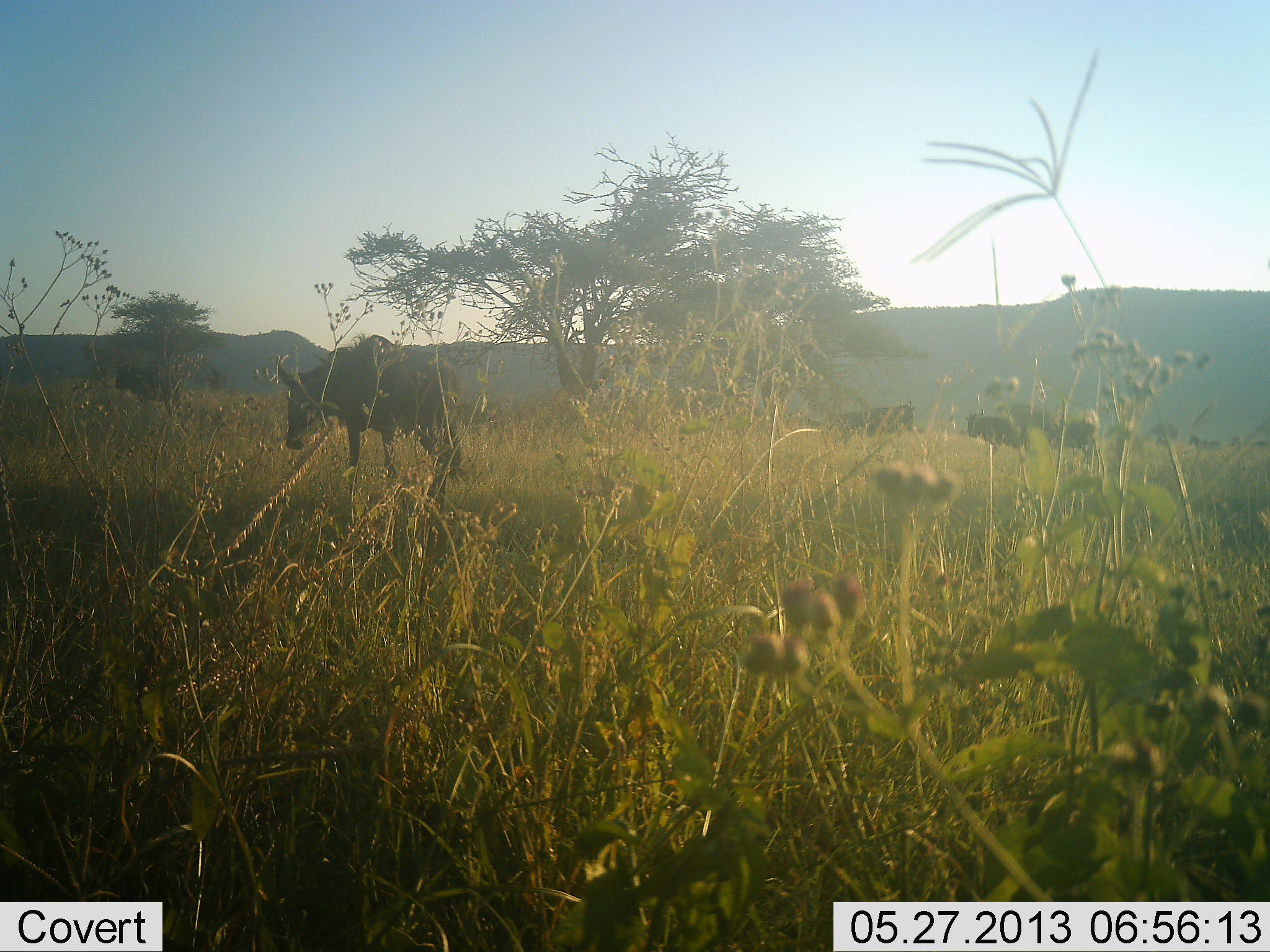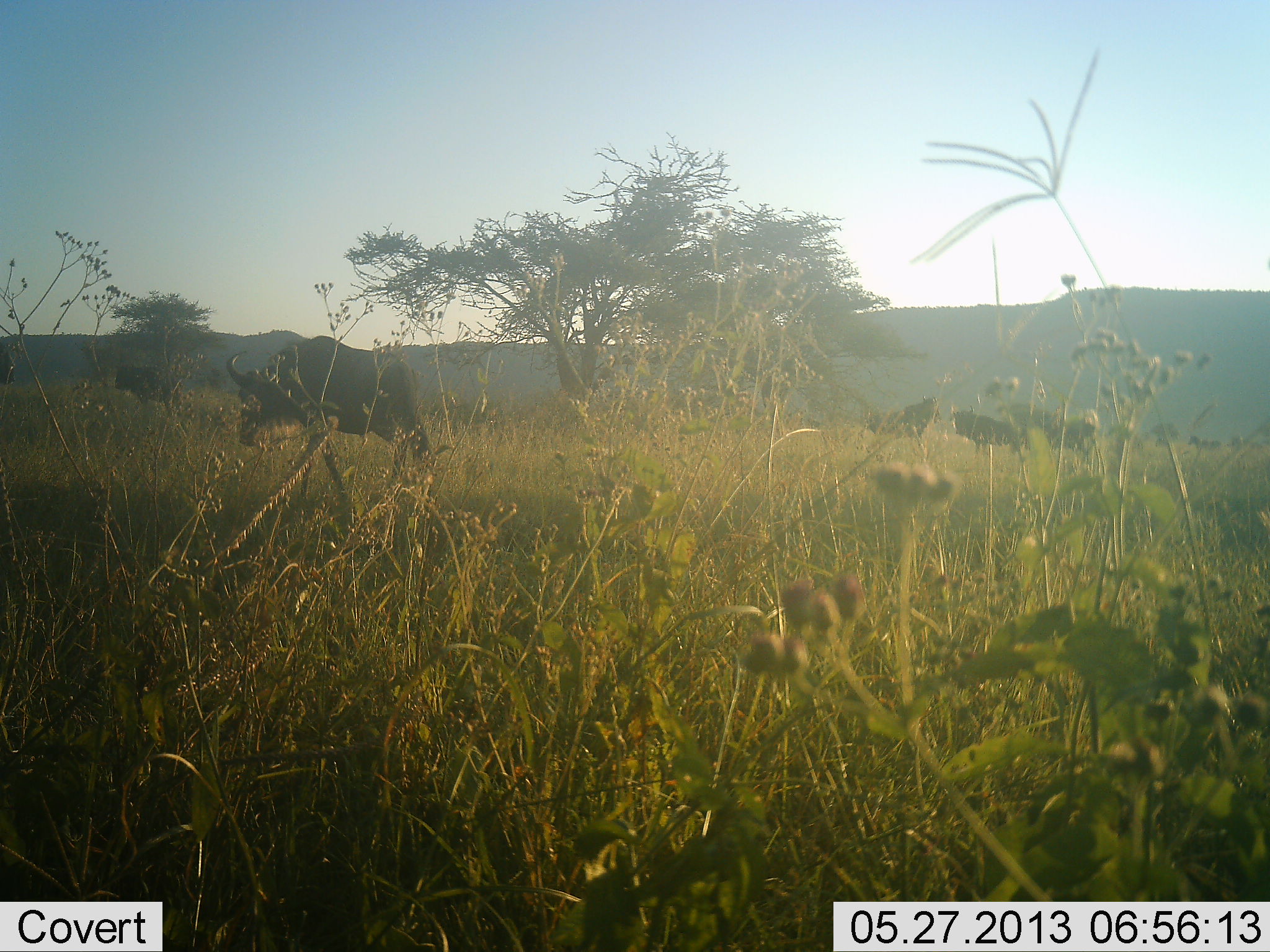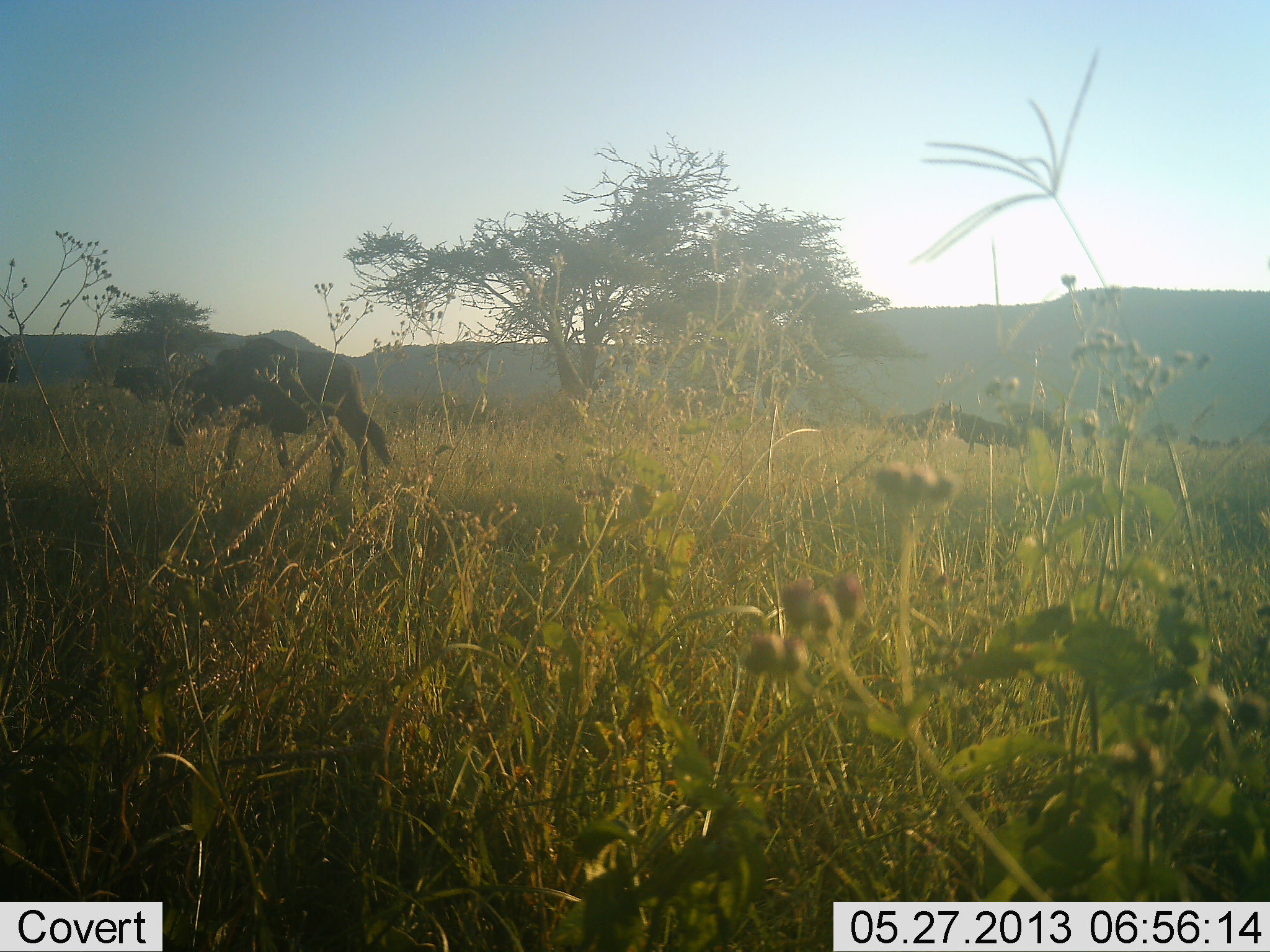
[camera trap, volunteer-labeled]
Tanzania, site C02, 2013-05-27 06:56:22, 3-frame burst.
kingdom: Animalia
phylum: Chordata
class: Mammalia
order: Artiodactyla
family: Bovidae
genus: Connochaetes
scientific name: Connochaetes taurinus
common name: blue wildebeest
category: wildebeest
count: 5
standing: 60%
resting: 0%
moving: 90%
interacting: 10%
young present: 0%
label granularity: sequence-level